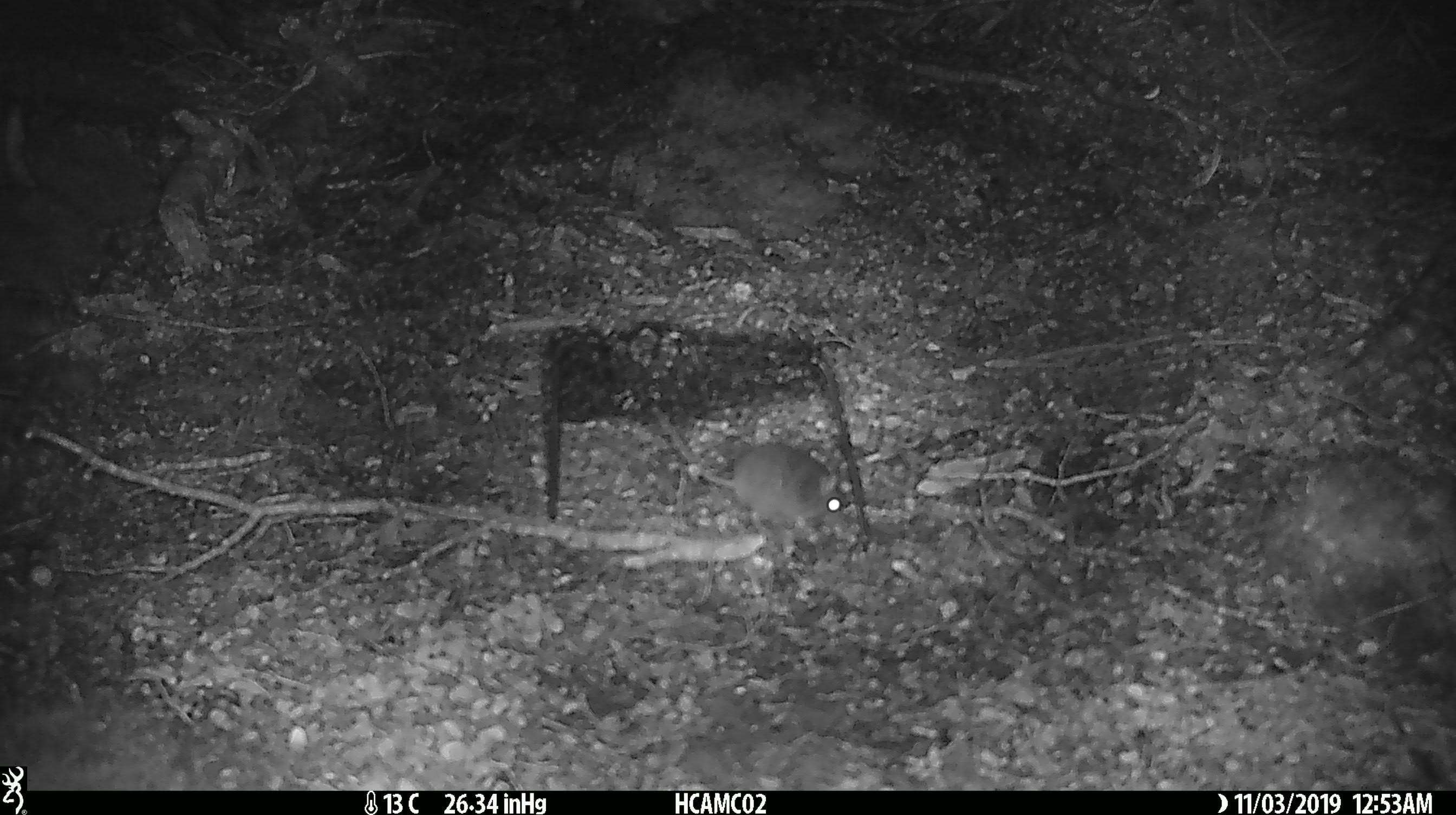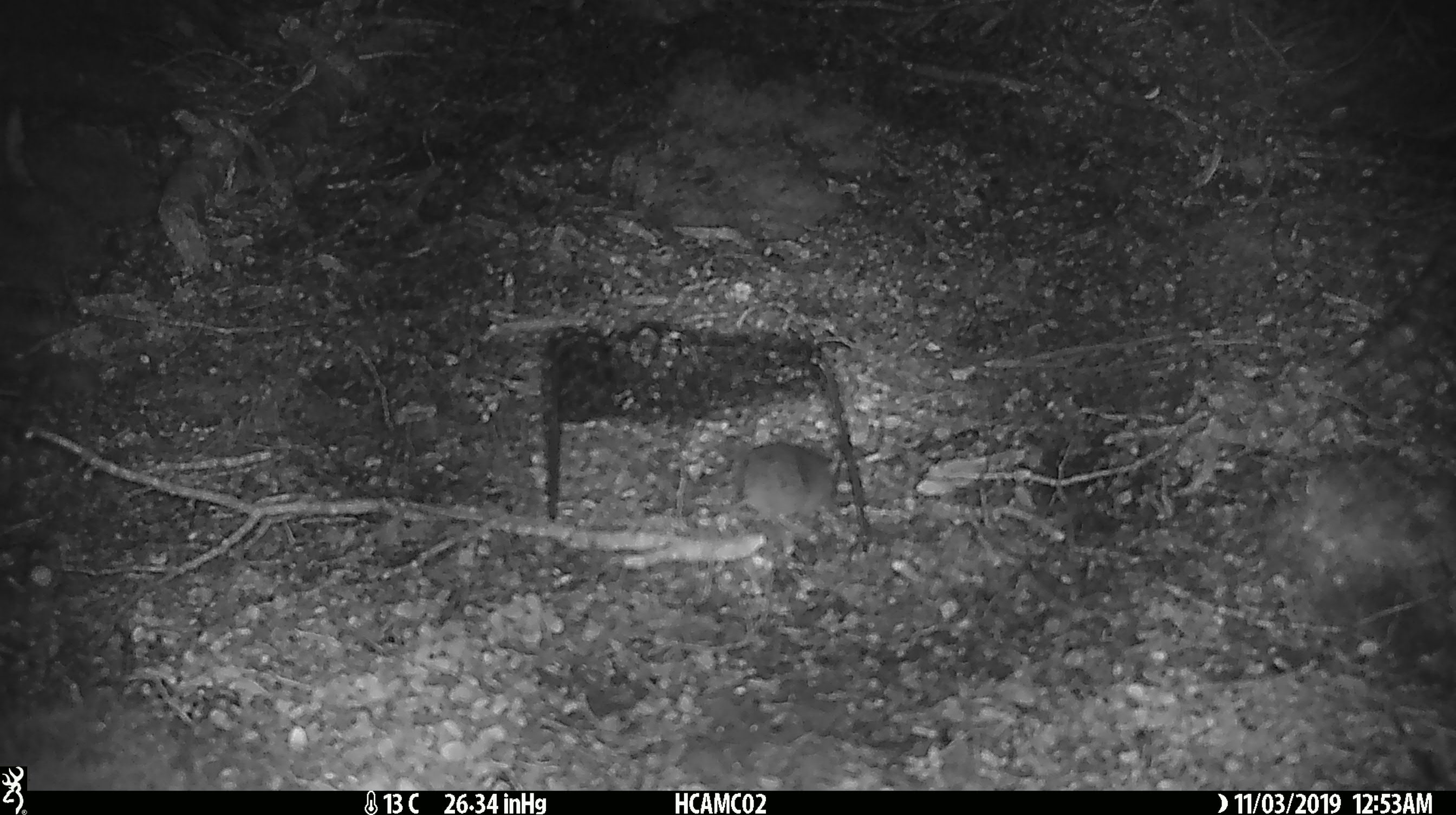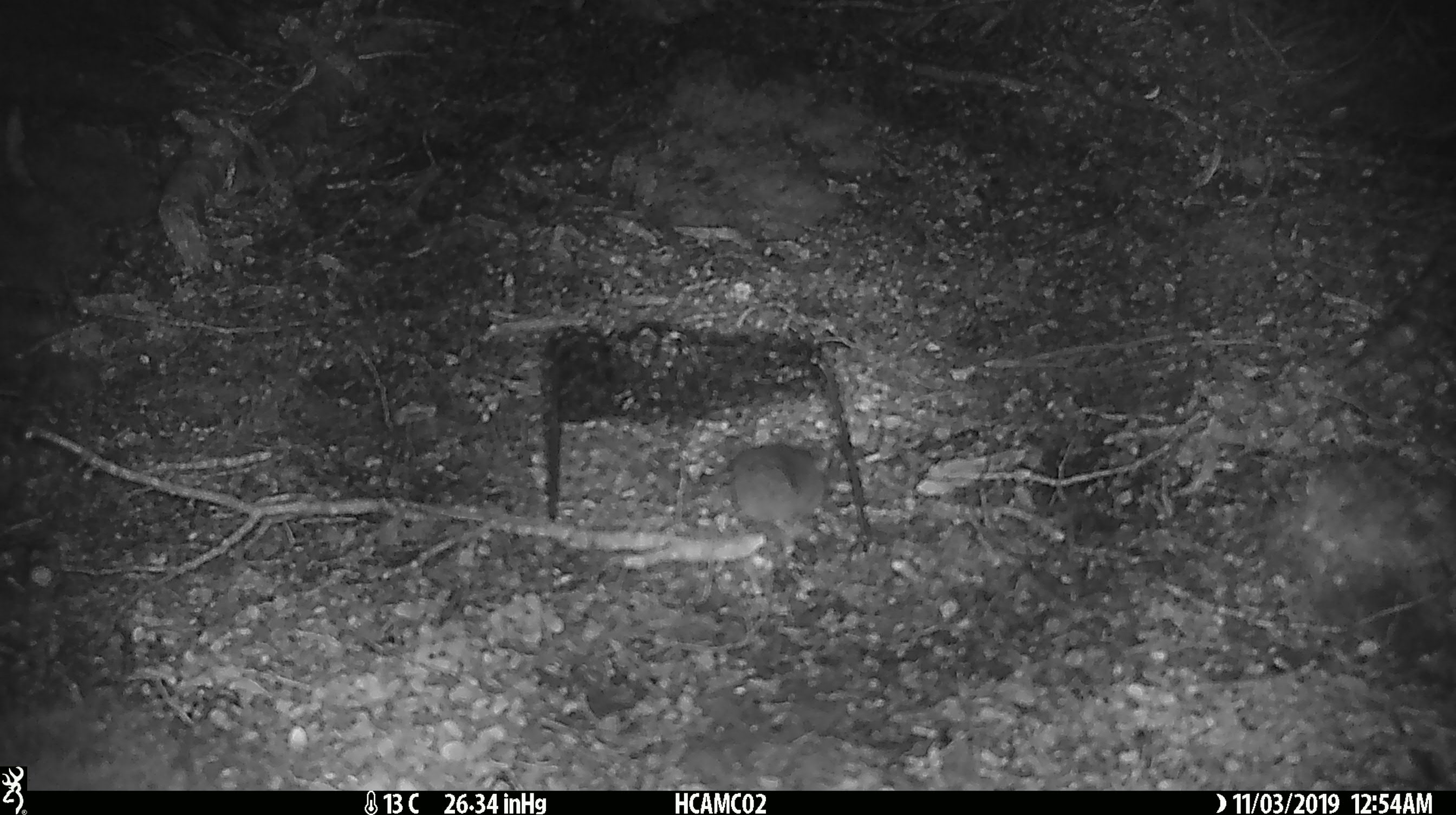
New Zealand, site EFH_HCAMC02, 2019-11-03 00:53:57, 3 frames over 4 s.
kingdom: Animalia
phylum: Chordata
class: Mammalia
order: Rodentia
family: Muridae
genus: Mus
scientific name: Mus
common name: mouse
Mouse (Mus).